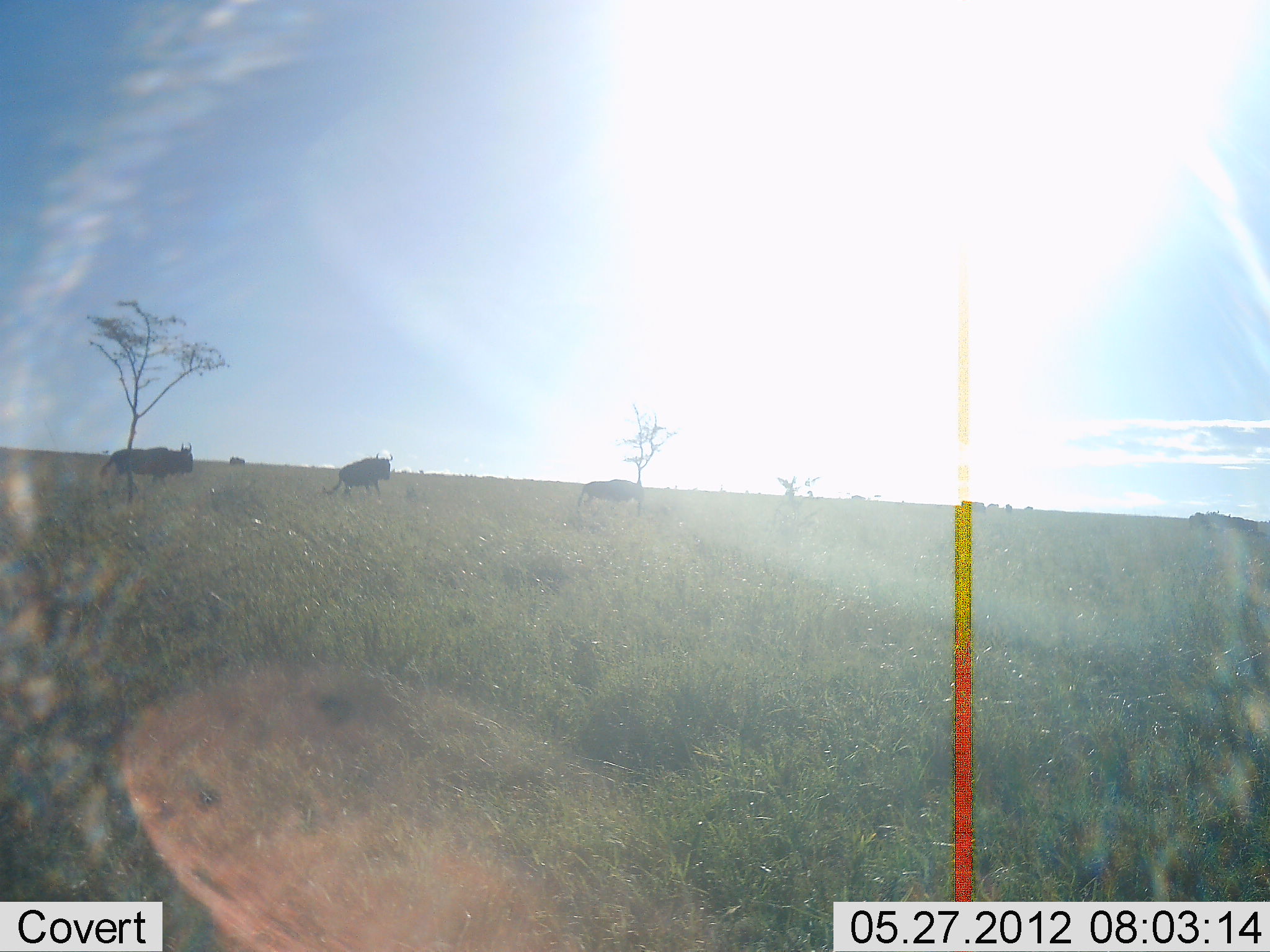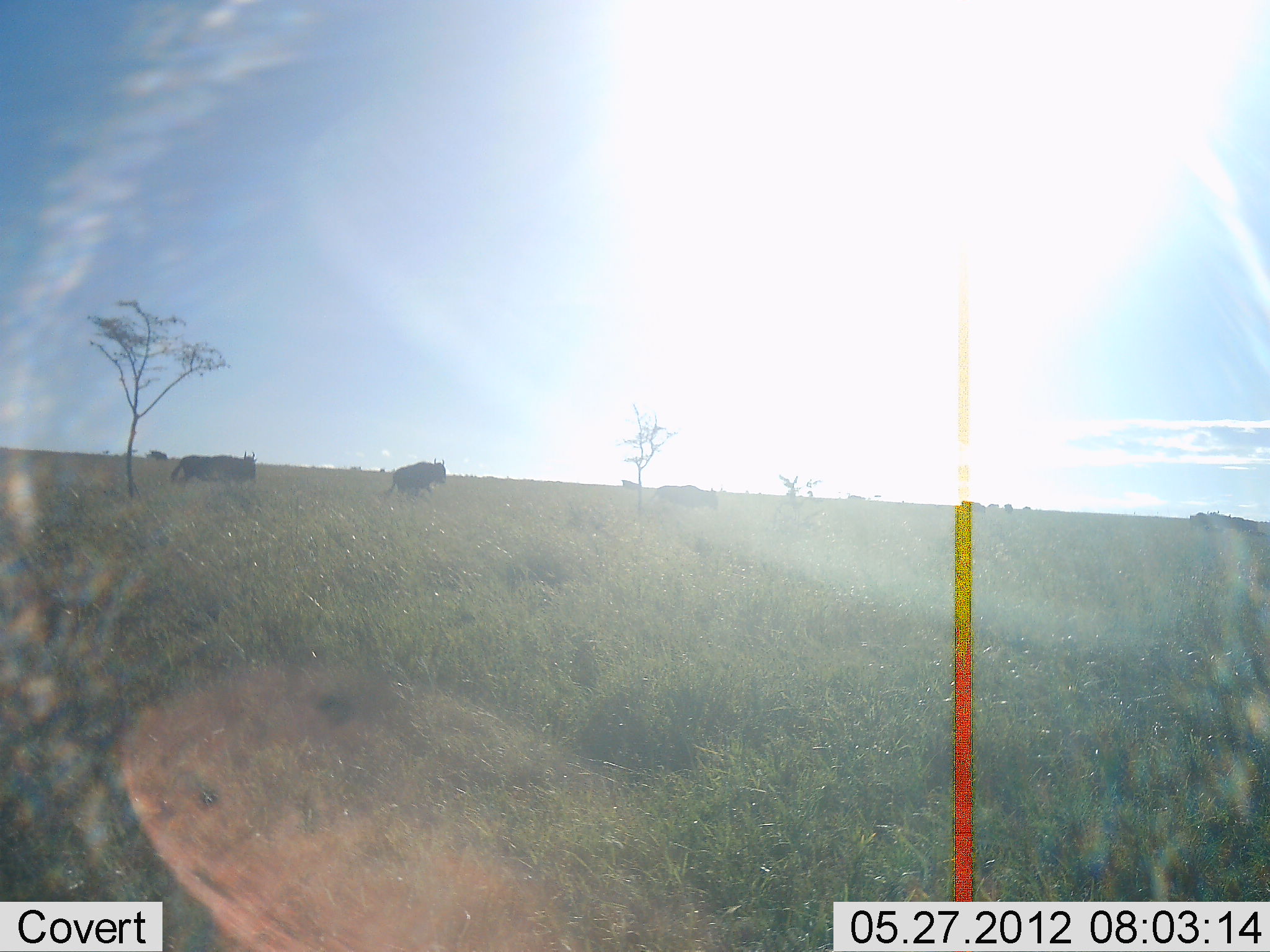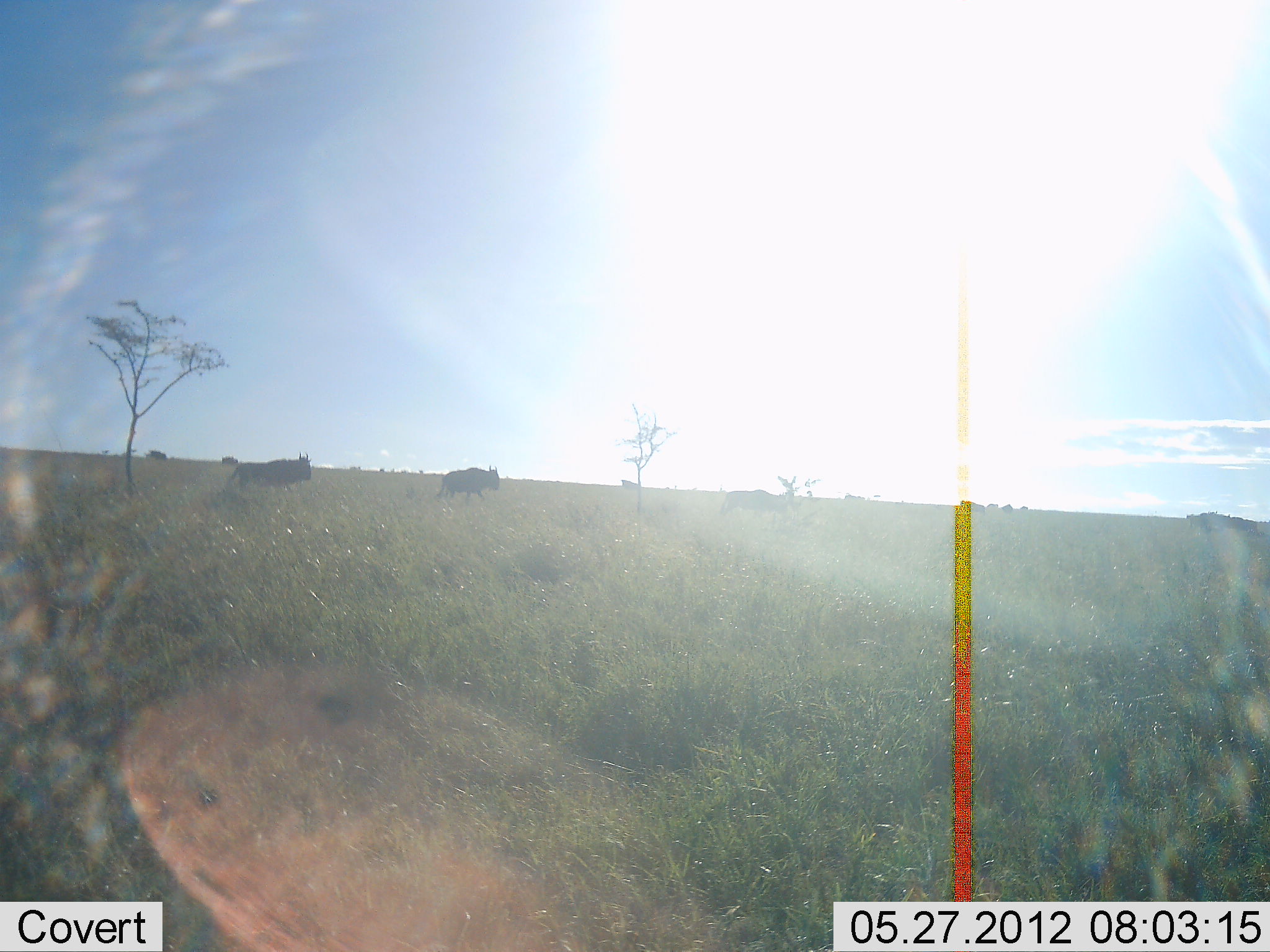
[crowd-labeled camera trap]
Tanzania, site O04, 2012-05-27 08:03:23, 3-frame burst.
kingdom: Animalia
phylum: Chordata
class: Mammalia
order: Artiodactyla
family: Bovidae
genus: Connochaetes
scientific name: Connochaetes taurinus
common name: blue wildebeest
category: wildebeest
Wildebeest (blue wildebeest) (Connochaetes taurinus), count 4. Behavior (volunteer vote fractions): standing 50%, resting 0%, moving 80%, interacting 0%. Young present (vote fraction): 0%. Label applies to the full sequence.